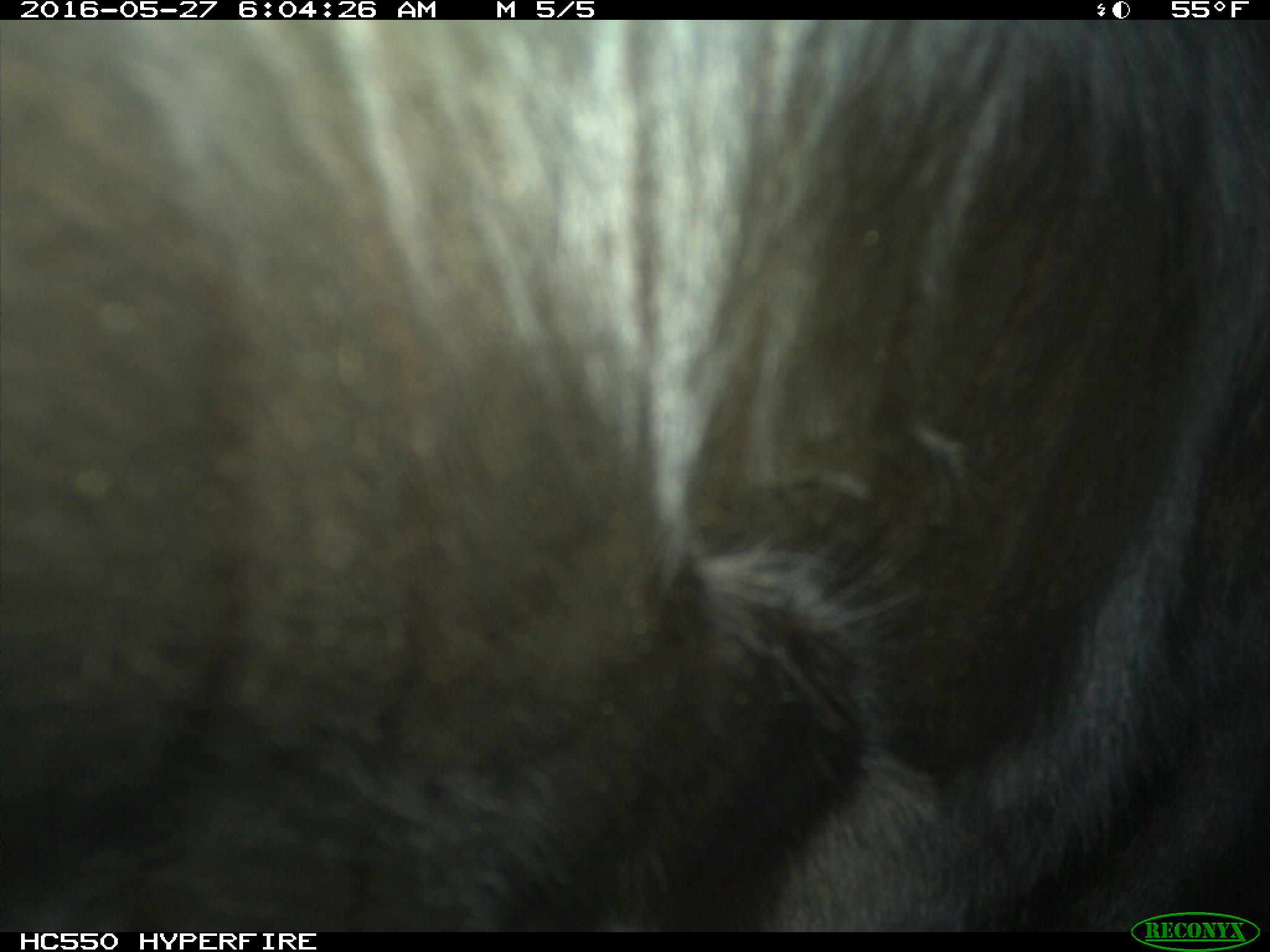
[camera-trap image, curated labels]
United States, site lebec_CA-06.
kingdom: Animalia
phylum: Chordata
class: Mammalia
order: Artiodactyla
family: Bovidae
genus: Bos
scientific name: Bos taurus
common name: domestic cow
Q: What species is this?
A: Bos taurus (domestic cow).